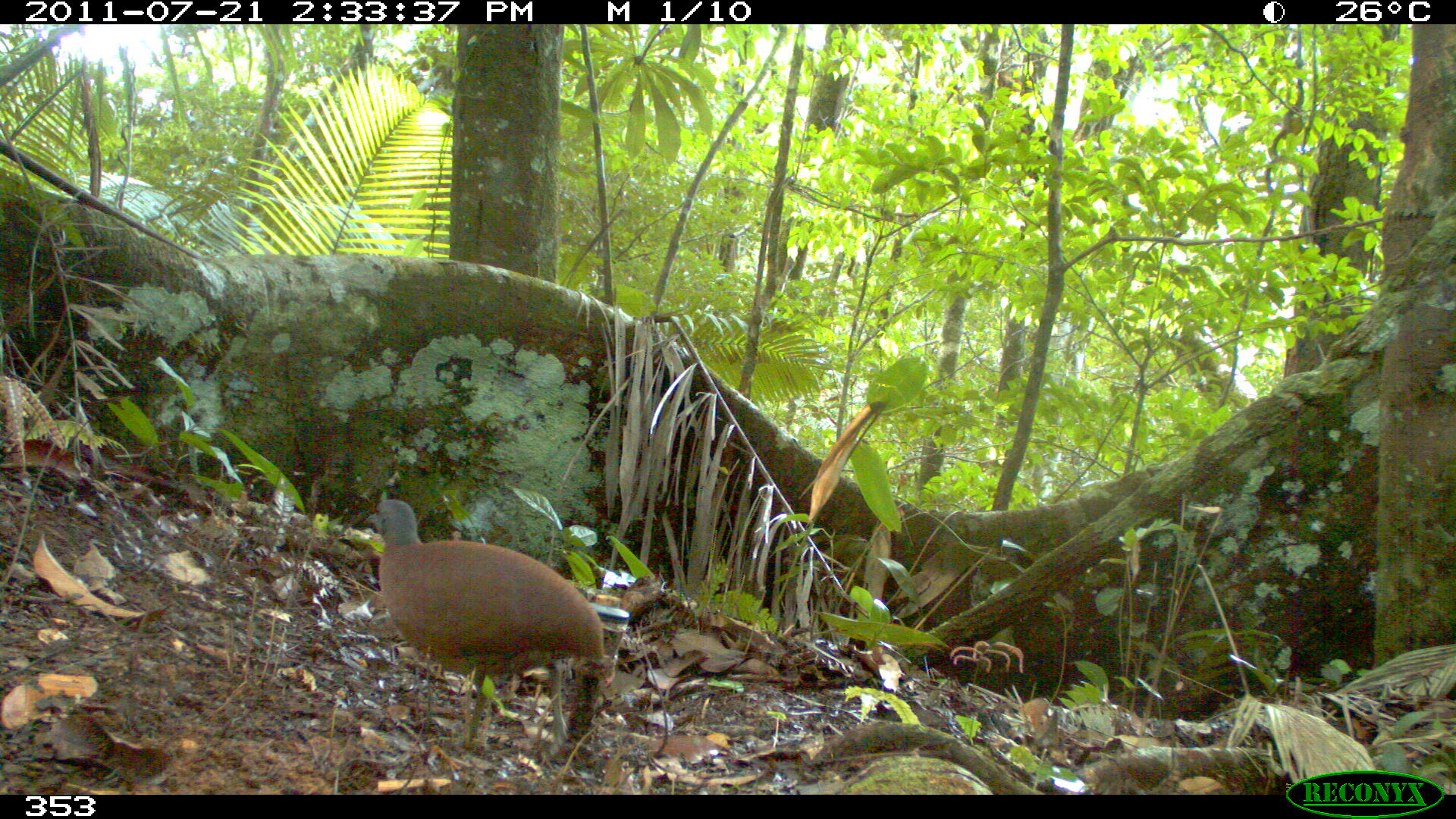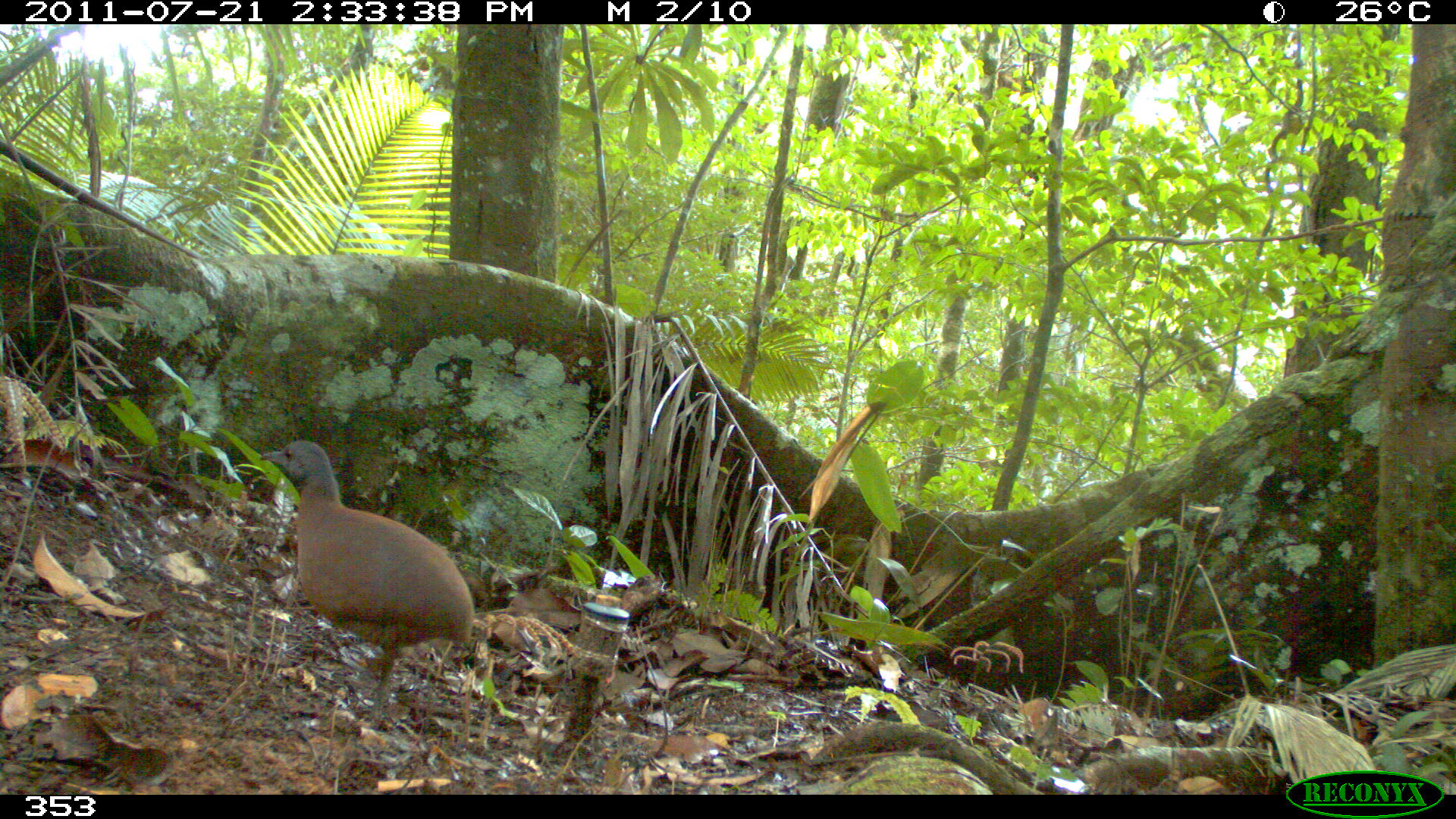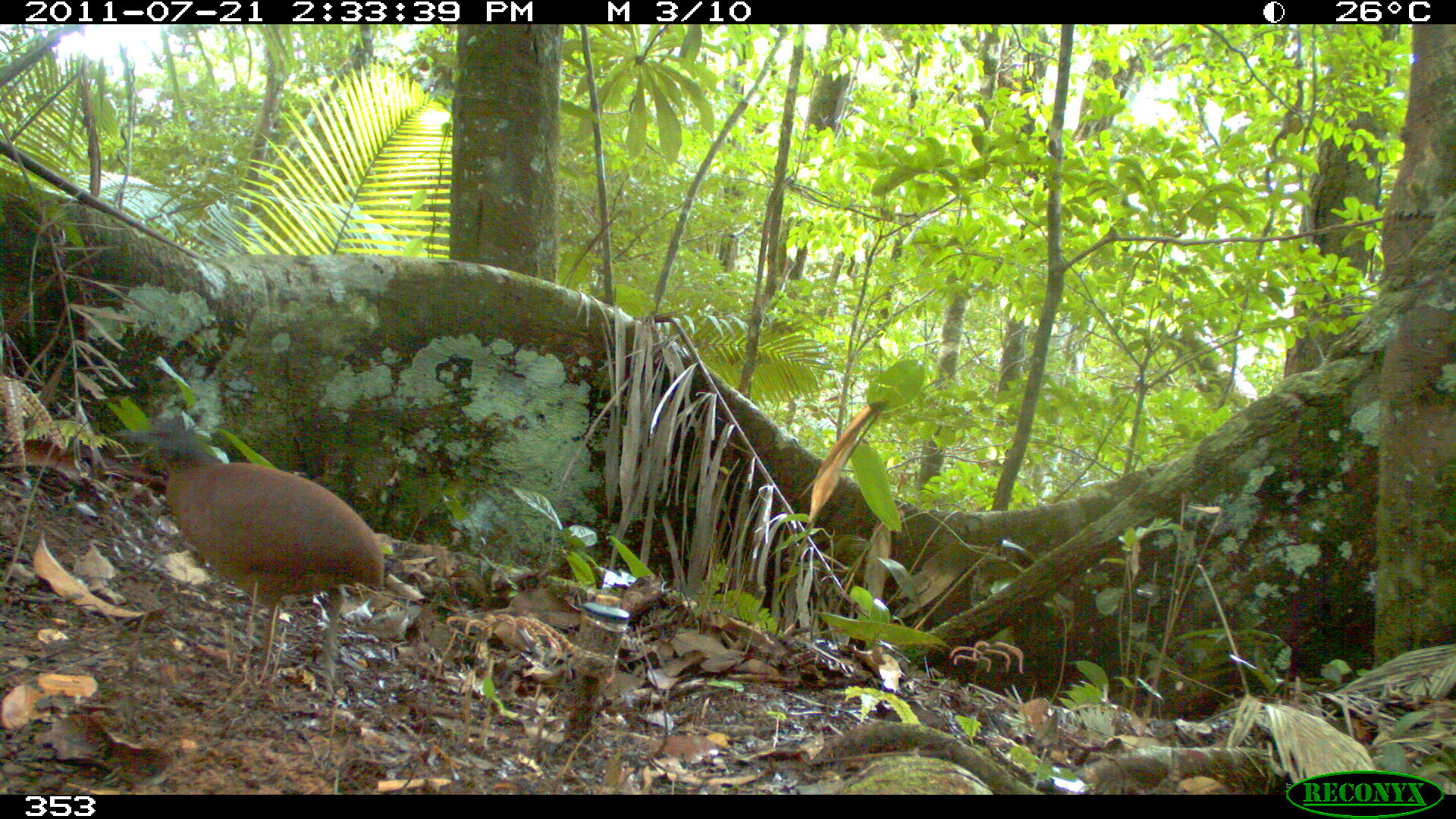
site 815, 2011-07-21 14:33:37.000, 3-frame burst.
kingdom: Animalia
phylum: Chordata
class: Aves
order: Galliformes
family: Phasianidae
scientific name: Phasianidae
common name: quails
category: quail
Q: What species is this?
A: Quail (quails) (Phasianidae).